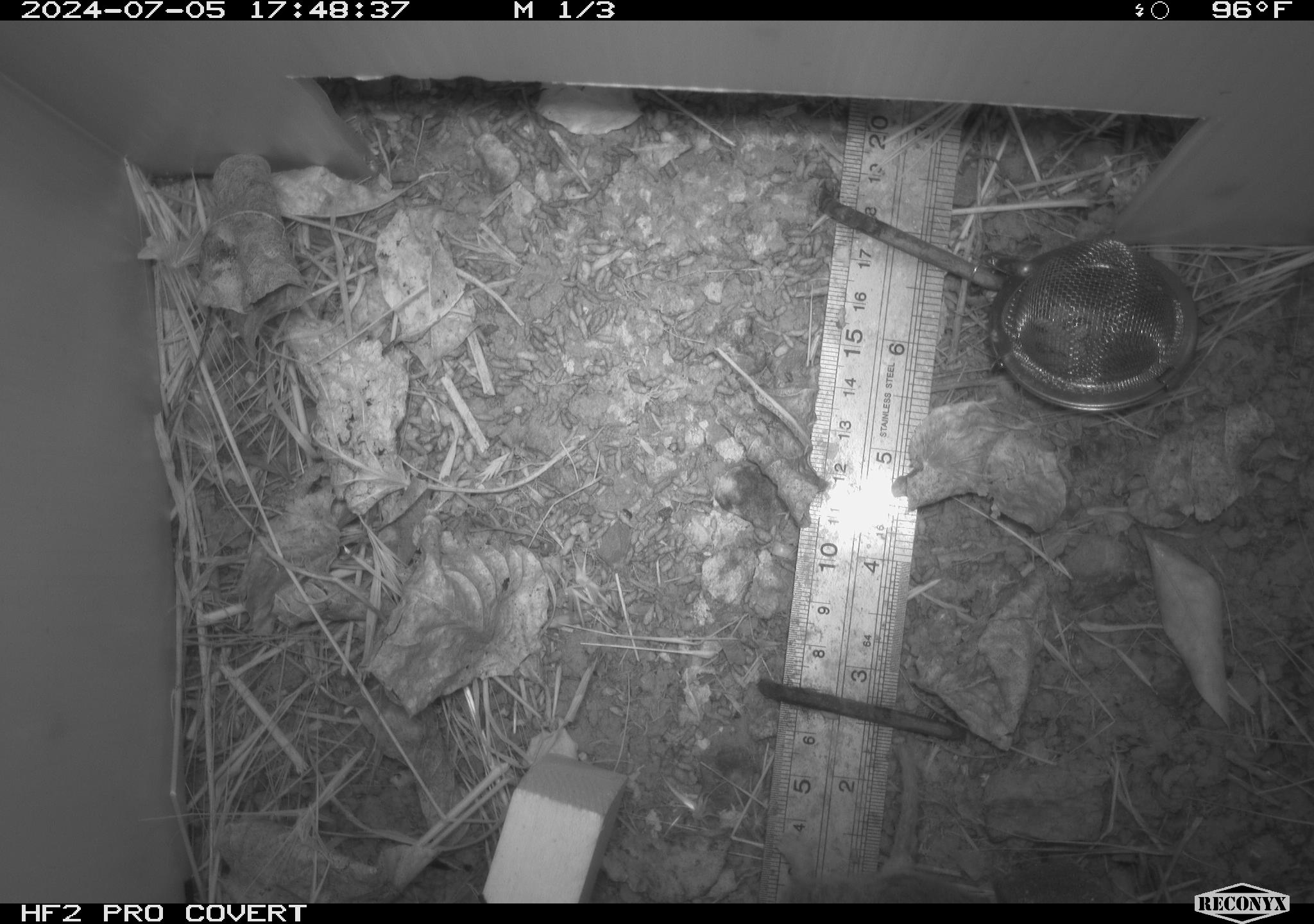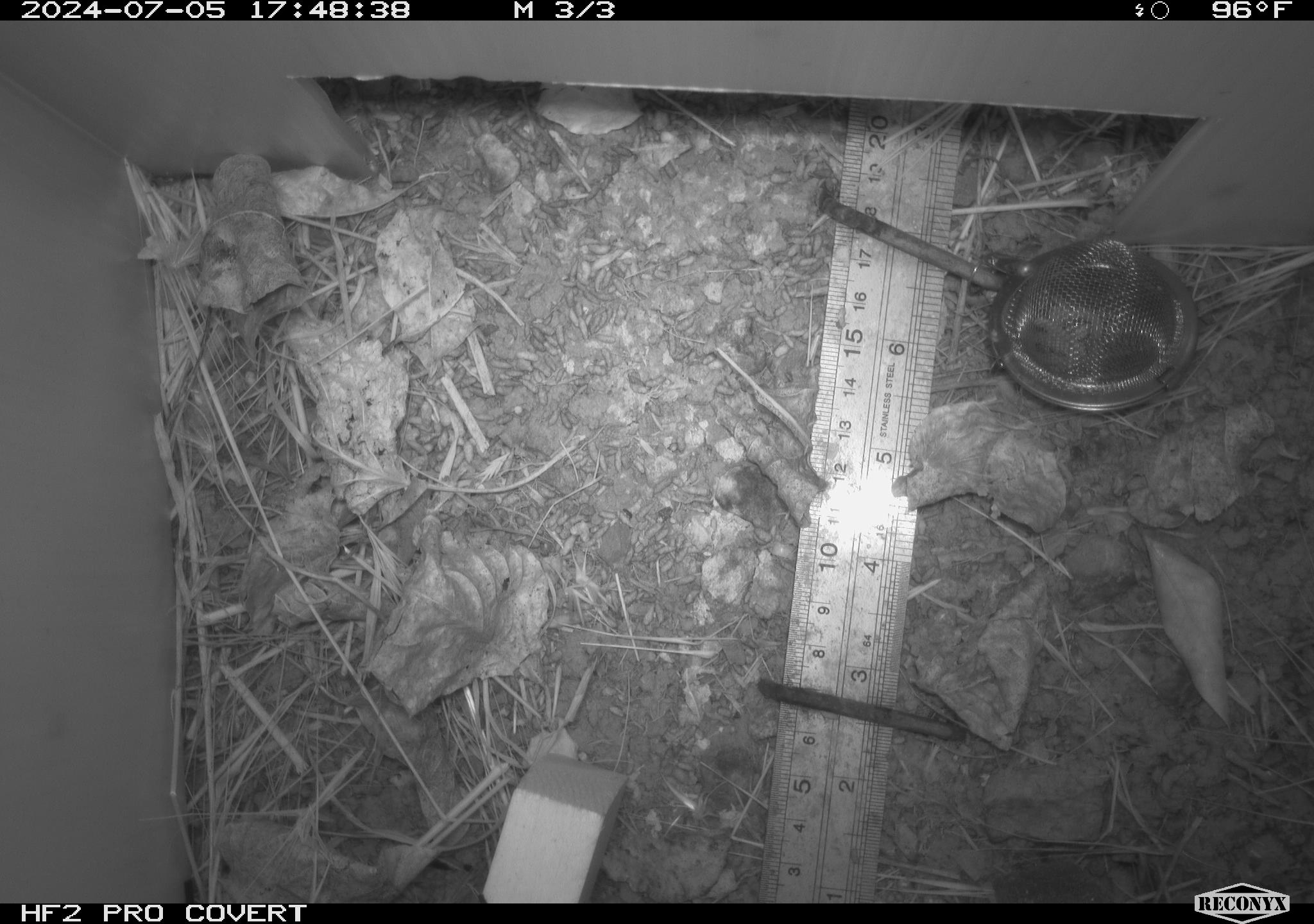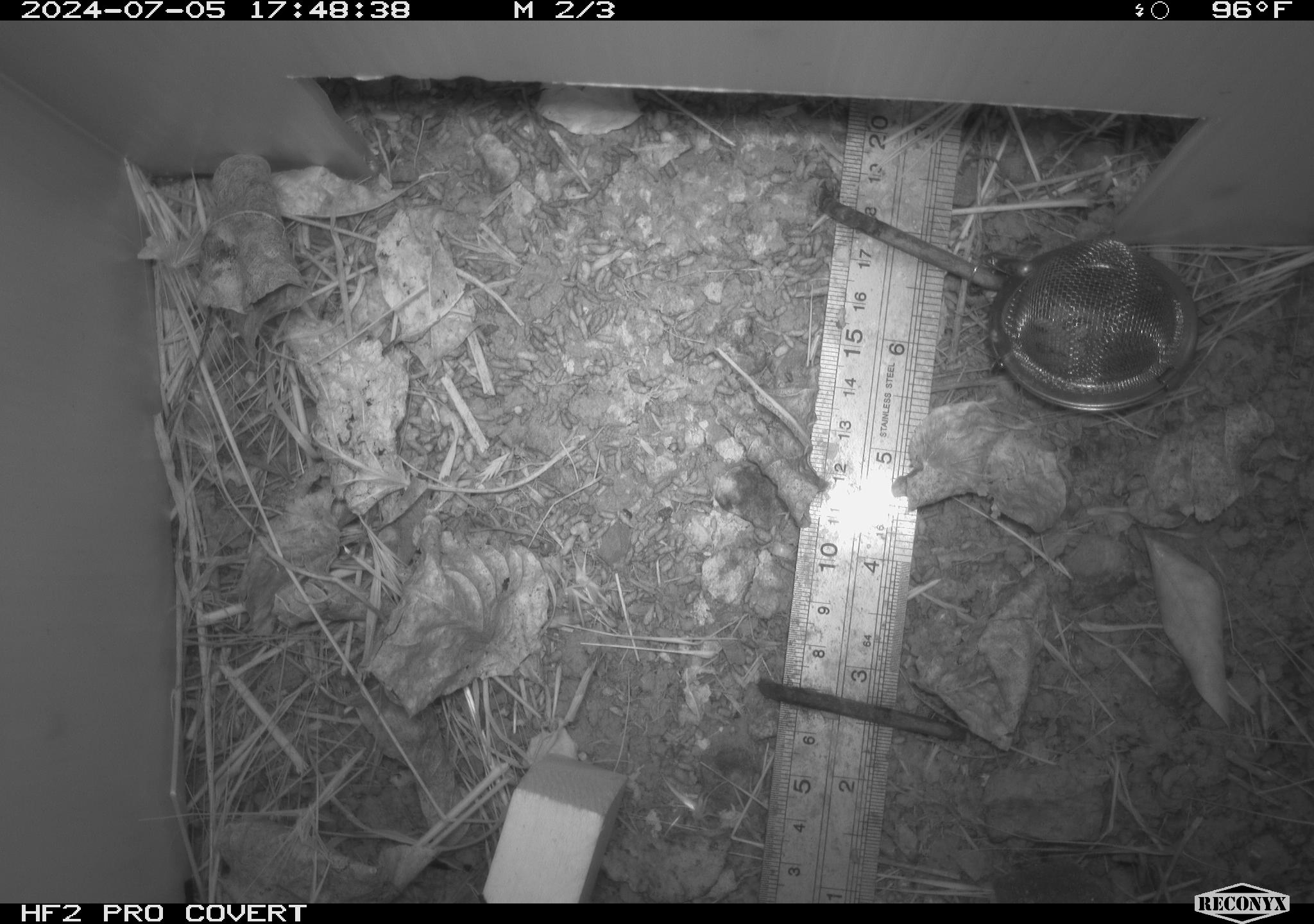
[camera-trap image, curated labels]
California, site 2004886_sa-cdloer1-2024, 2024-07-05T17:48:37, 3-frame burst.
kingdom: Animalia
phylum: Chordata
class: Mammalia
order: Rodentia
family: Cricetidae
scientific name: Arvicolinae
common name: voles, lemmings, and muskrats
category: arvicolinae subfamily